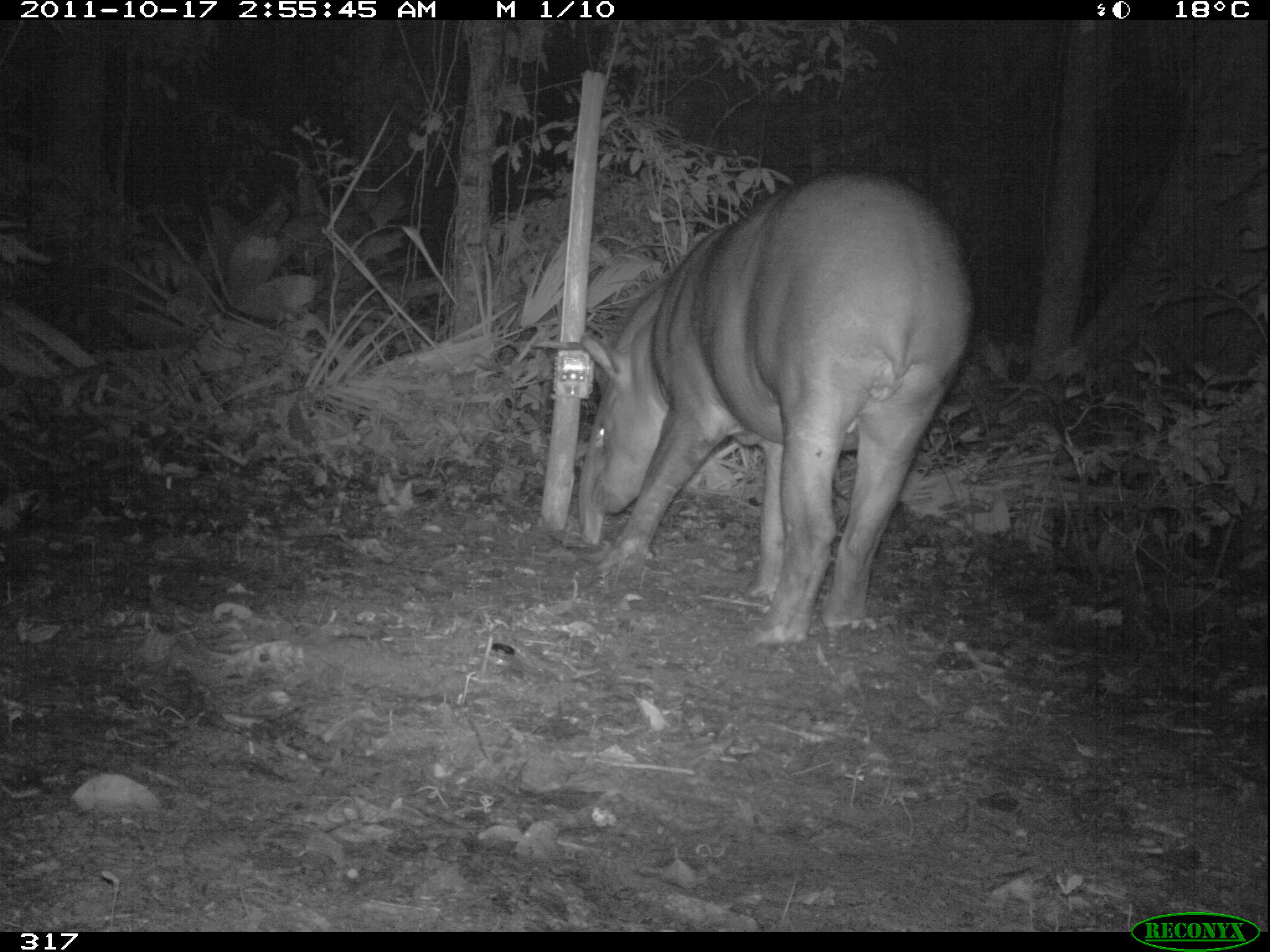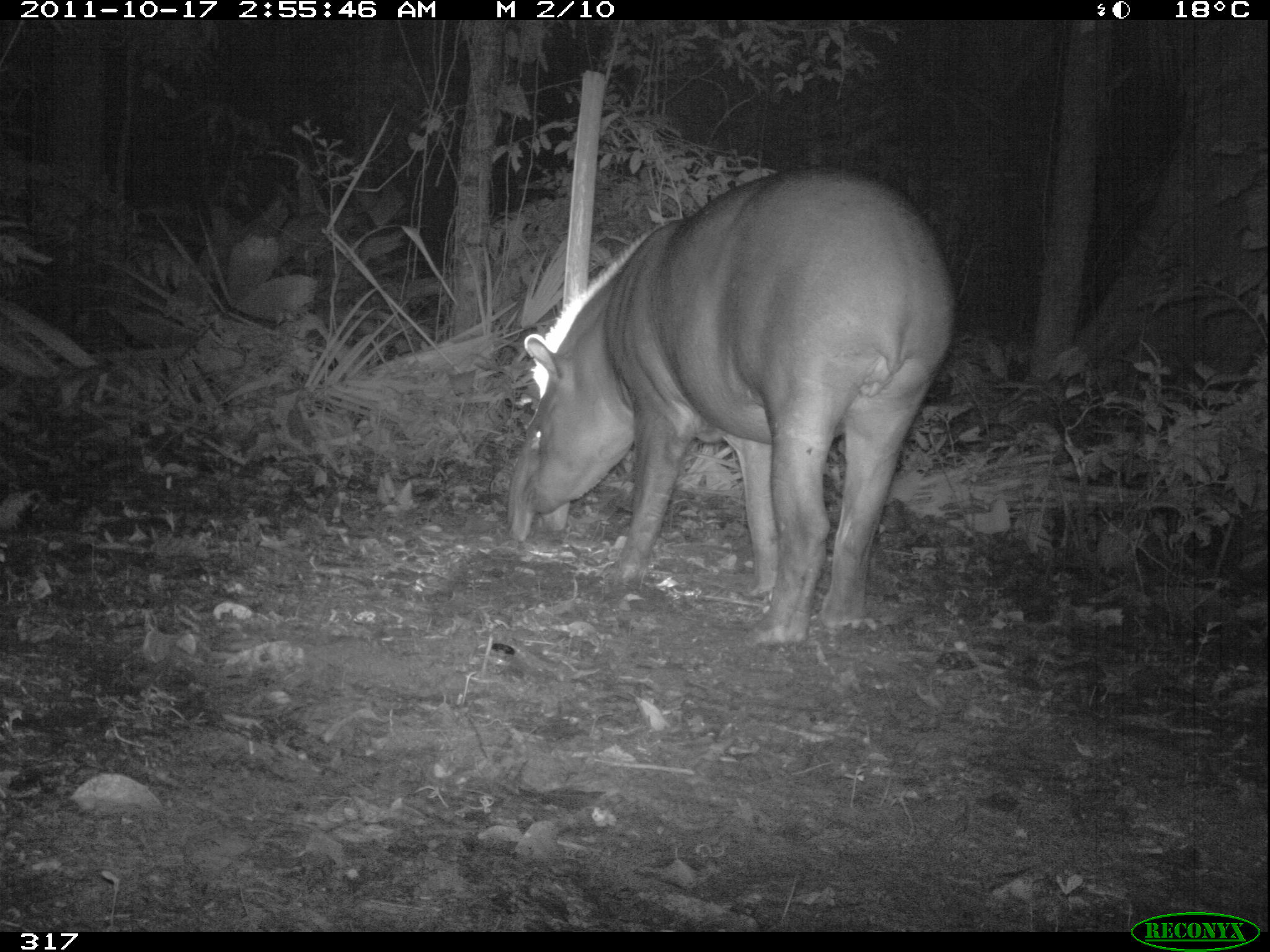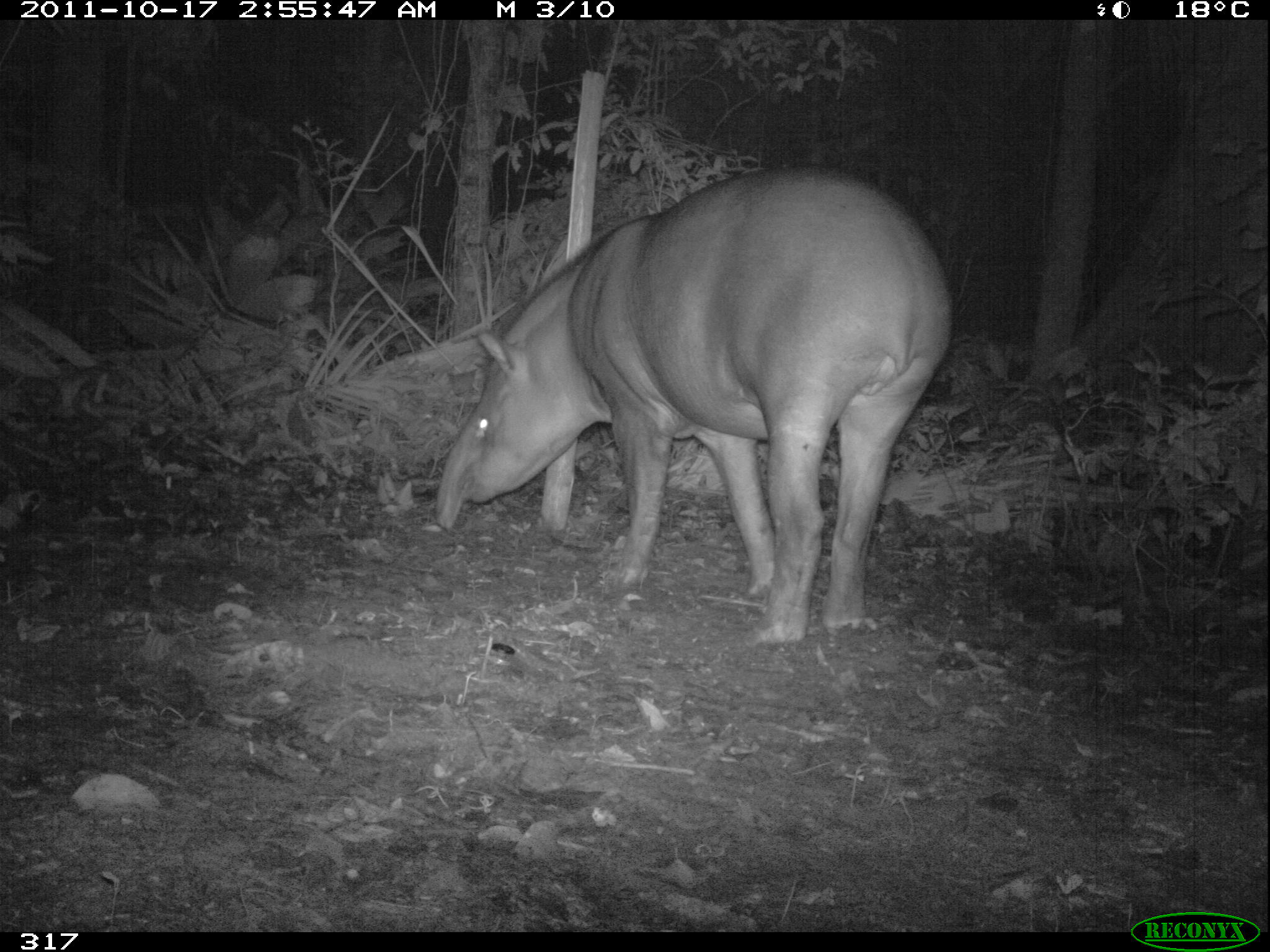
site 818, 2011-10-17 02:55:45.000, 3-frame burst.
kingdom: Animalia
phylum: Chordata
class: Mammalia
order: Perissodactyla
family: Tapiridae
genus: Tapirus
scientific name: Tapirus terrestris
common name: south american tapir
Tapirus terrestris (south american tapir).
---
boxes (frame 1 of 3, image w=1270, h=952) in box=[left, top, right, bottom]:
tapirus terrestris: box=[582, 168, 975, 642]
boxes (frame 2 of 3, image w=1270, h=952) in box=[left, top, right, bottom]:
tapirus terrestris: box=[521, 166, 955, 647]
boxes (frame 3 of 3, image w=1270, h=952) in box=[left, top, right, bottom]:
tapirus terrestris: box=[434, 163, 954, 648]